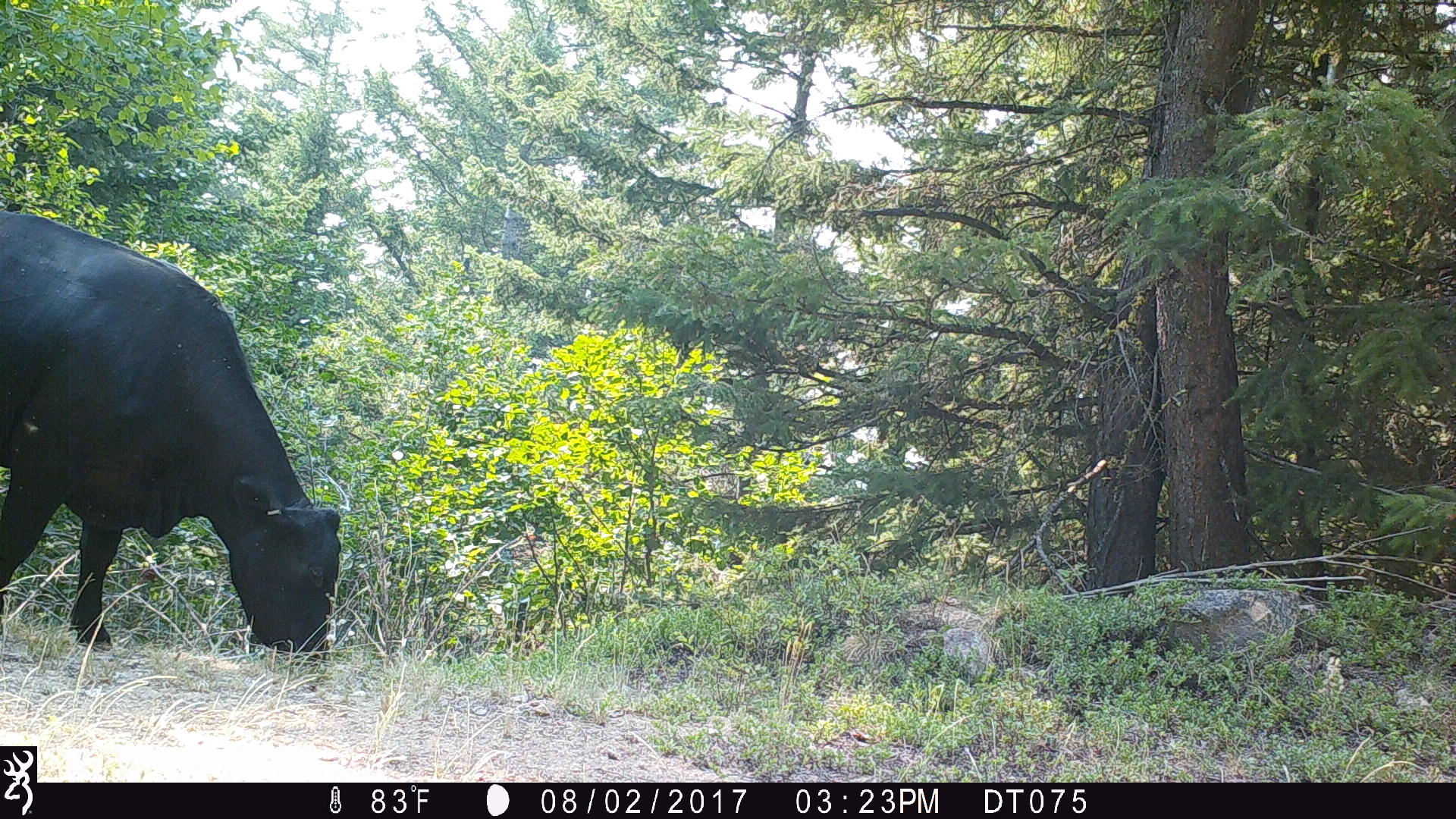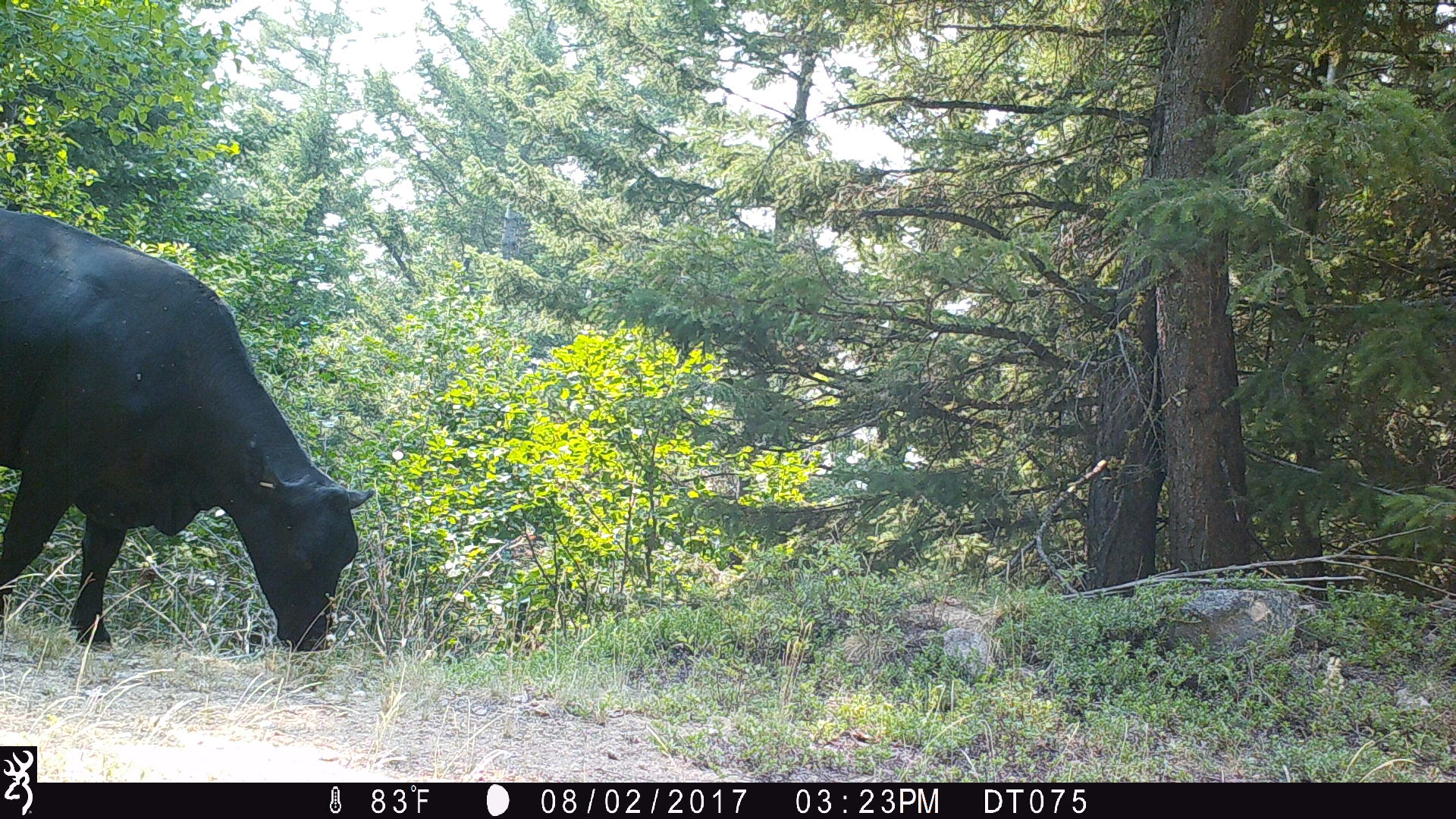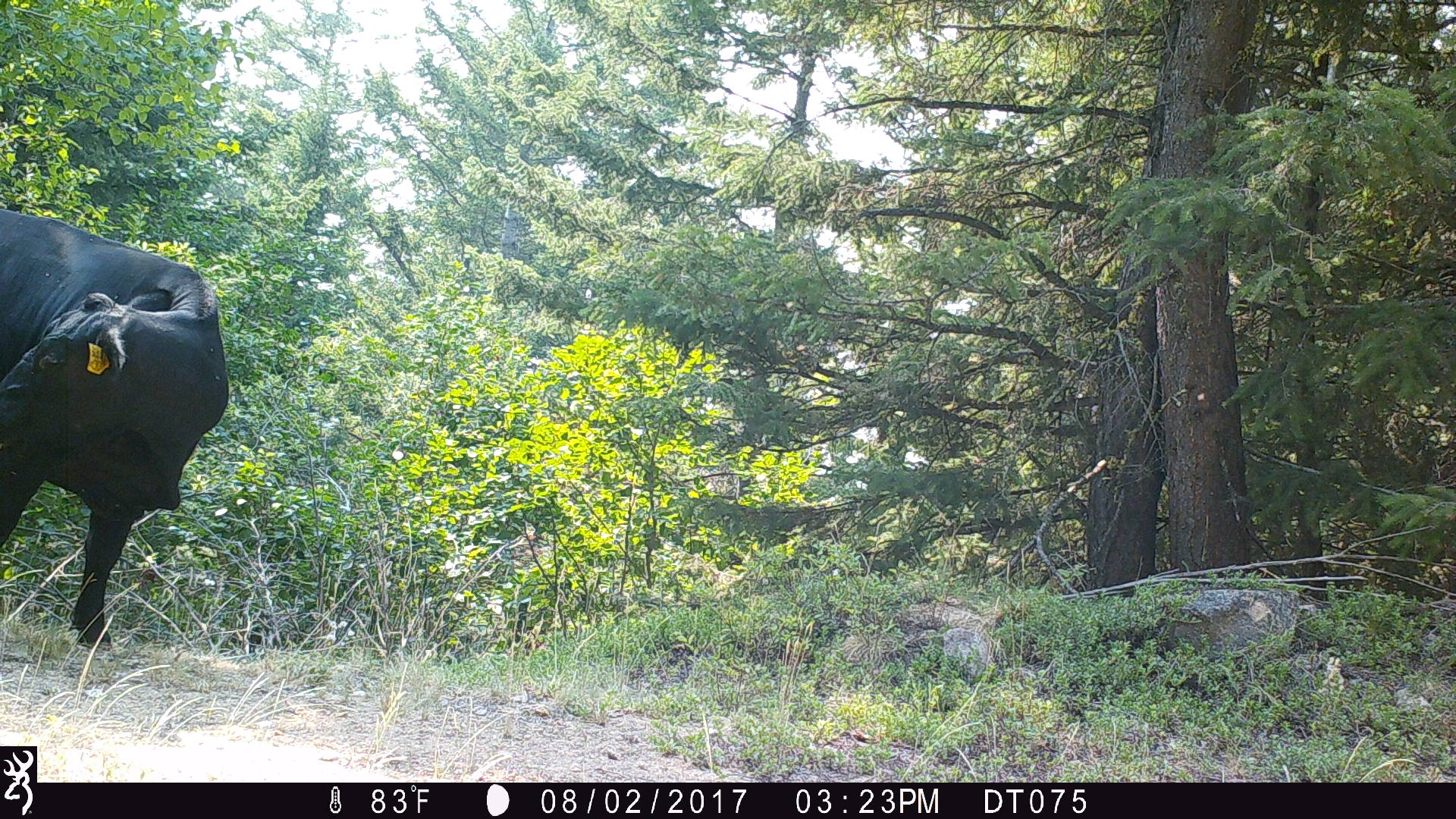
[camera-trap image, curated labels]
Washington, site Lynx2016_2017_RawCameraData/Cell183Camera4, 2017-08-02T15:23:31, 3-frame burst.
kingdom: Animalia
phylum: Chordata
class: Mammalia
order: Artiodactyla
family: Bovidae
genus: Bos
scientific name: Bos taurus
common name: domestic cattle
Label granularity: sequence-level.